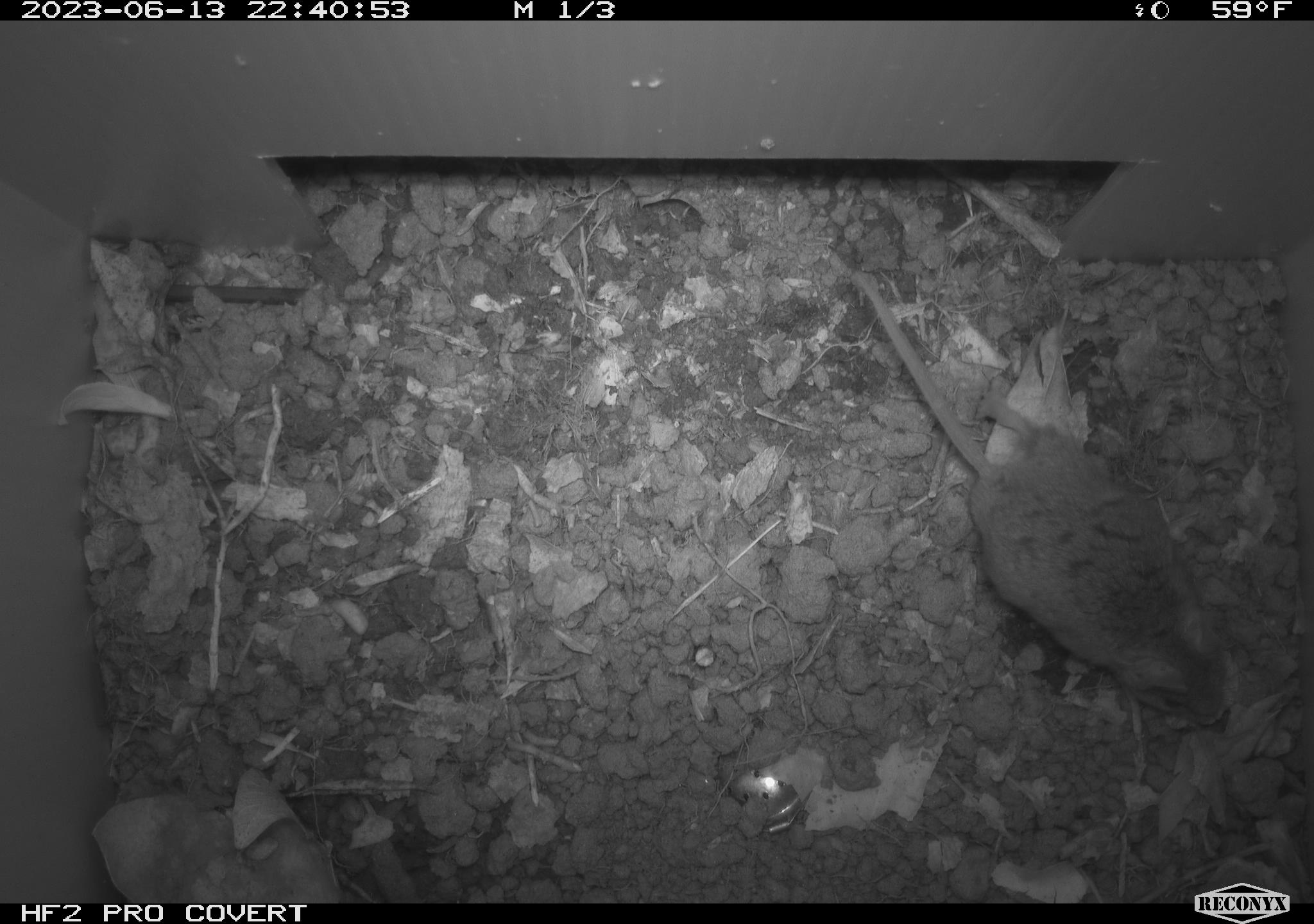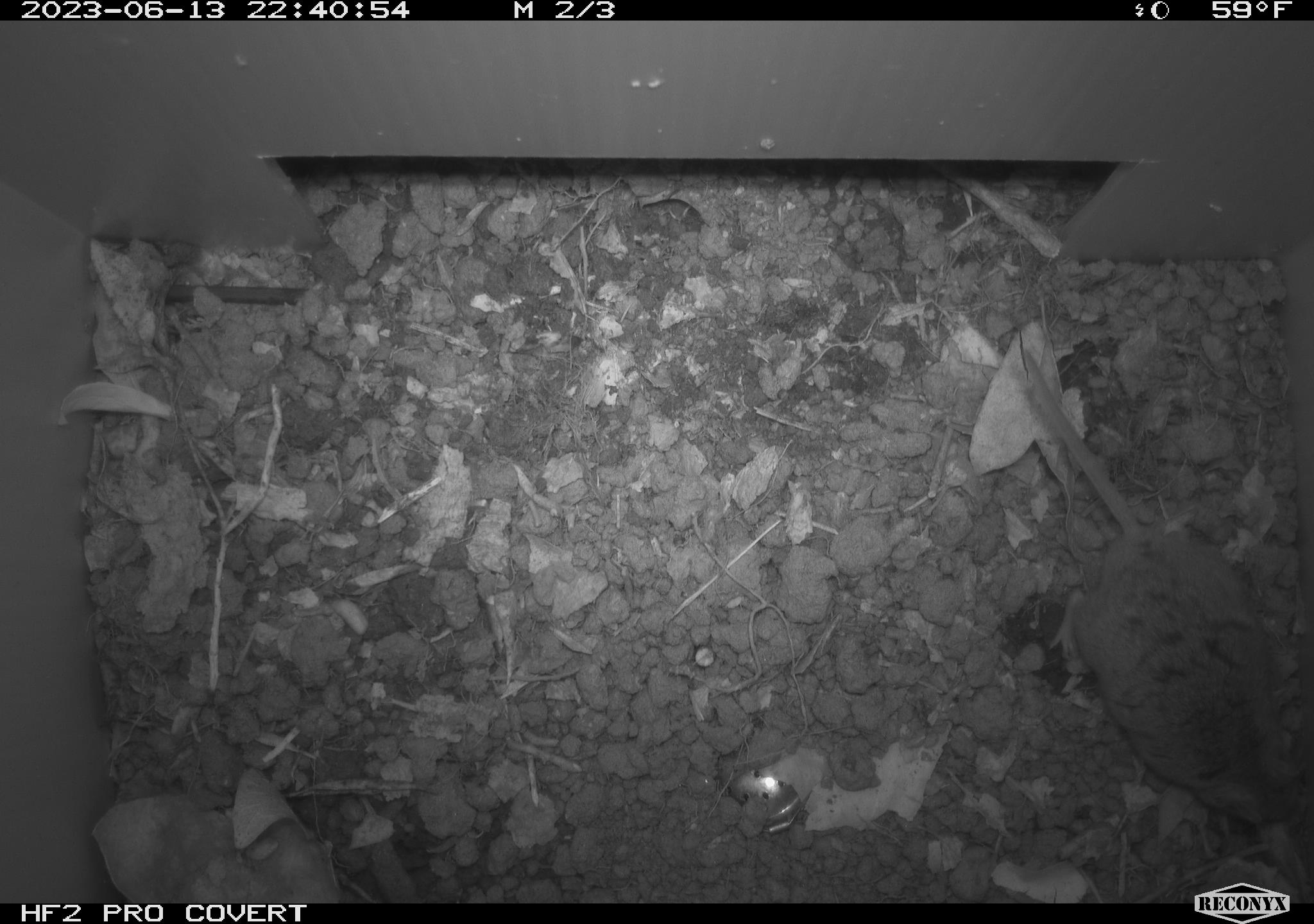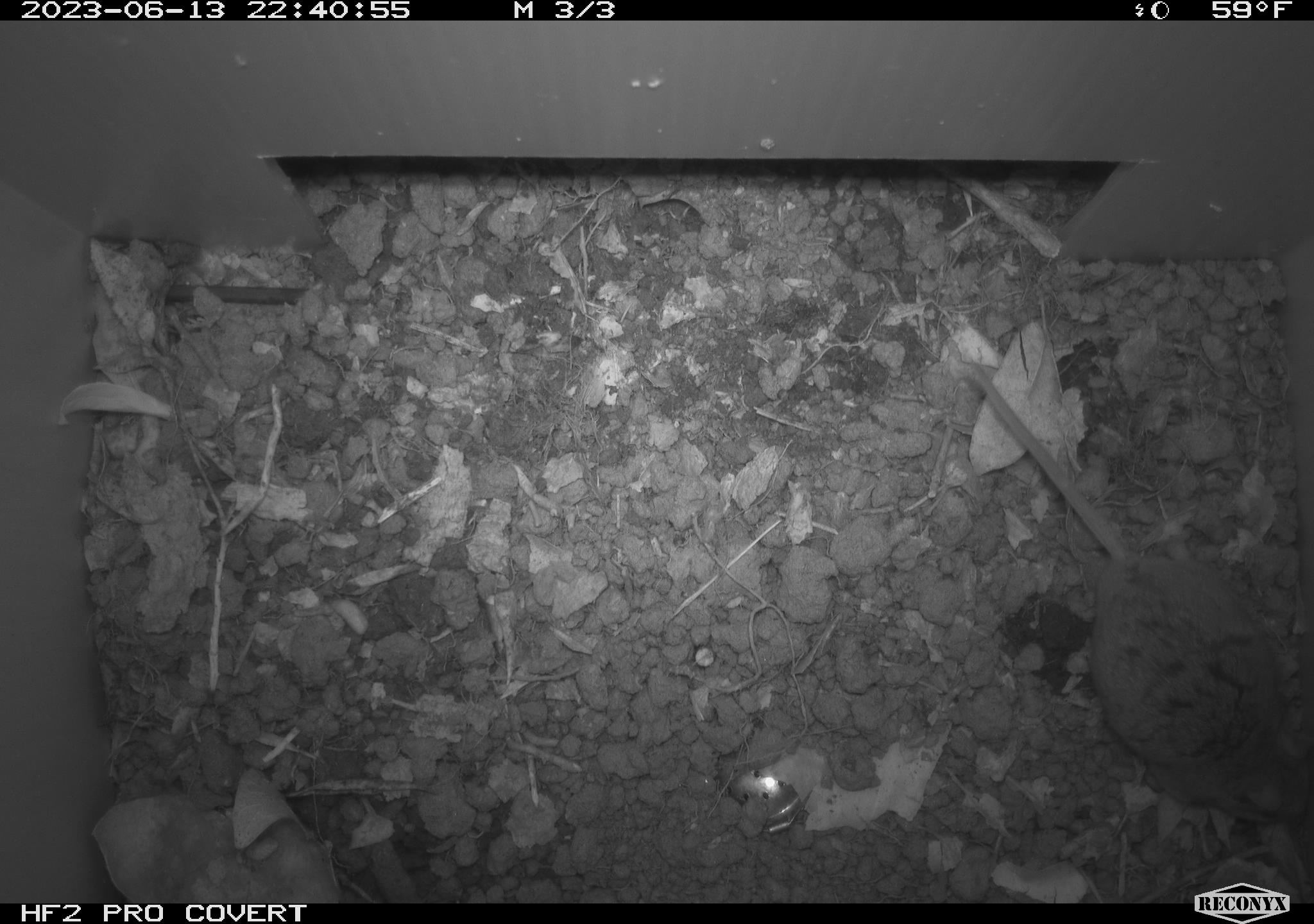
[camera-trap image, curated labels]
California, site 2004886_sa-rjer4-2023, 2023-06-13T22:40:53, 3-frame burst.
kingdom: Animalia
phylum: Chordata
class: Mammalia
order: Rodentia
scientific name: Rodentia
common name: mouse species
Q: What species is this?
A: Mouse species (Rodentia).